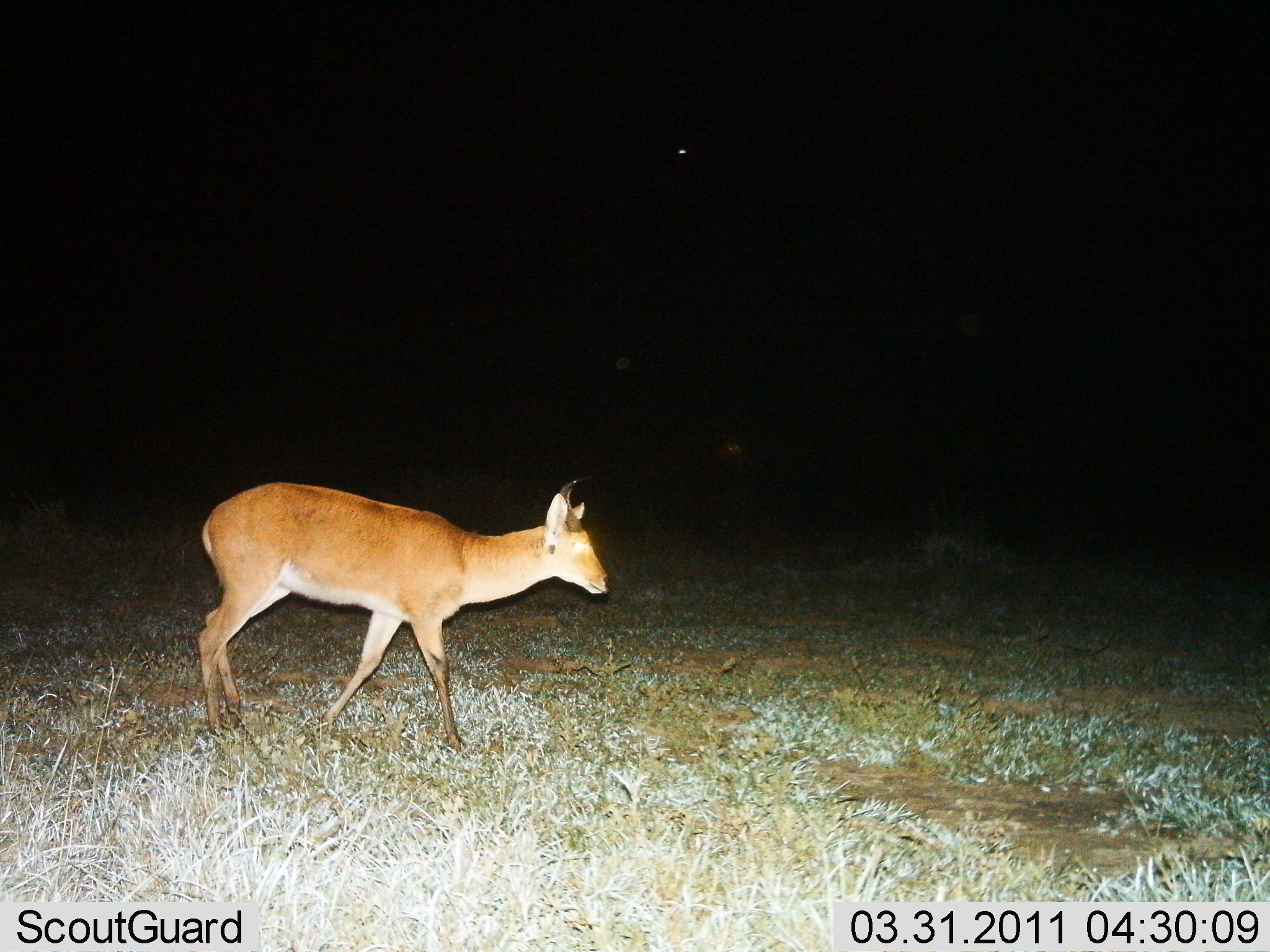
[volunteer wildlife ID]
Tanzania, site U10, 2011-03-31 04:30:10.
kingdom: Animalia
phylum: Chordata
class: Mammalia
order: Artiodactyla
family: Bovidae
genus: Redunca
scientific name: Redunca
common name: reedbuck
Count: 1.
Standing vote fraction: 18%.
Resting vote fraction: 0%.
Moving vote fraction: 82%.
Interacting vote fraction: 0%.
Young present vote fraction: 0%.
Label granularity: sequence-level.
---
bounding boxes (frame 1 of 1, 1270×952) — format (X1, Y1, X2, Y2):
animal: (197, 476, 612, 749)